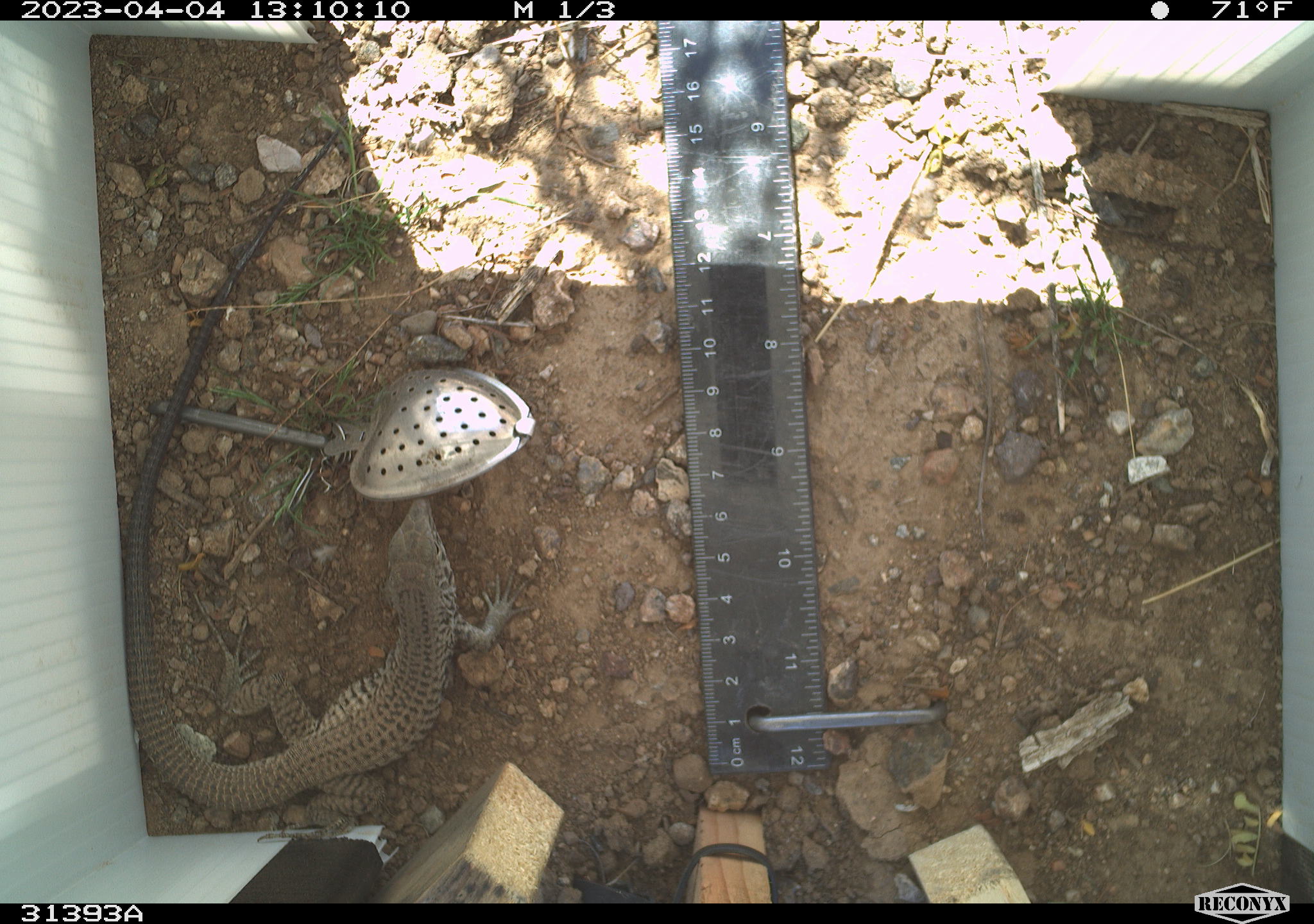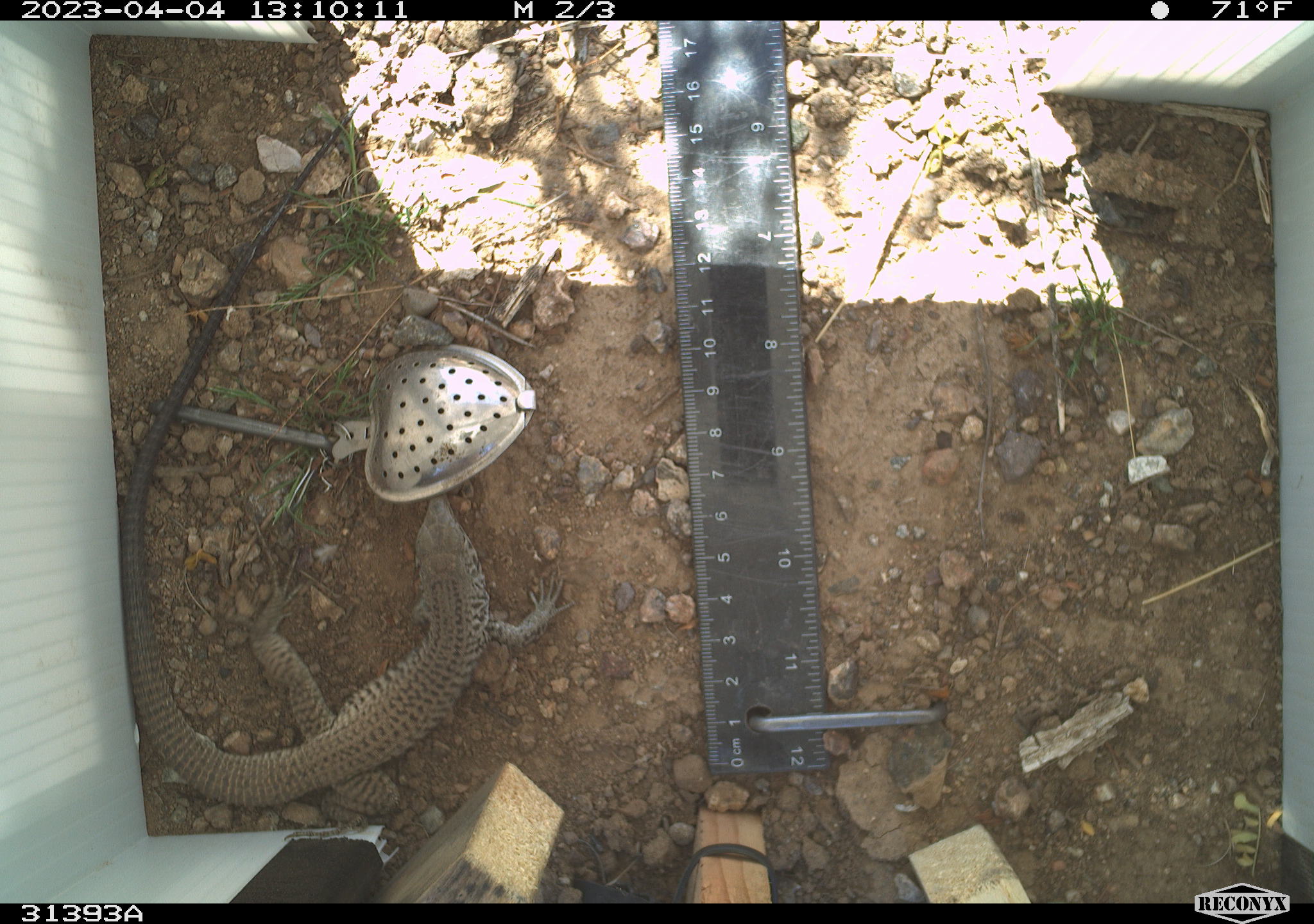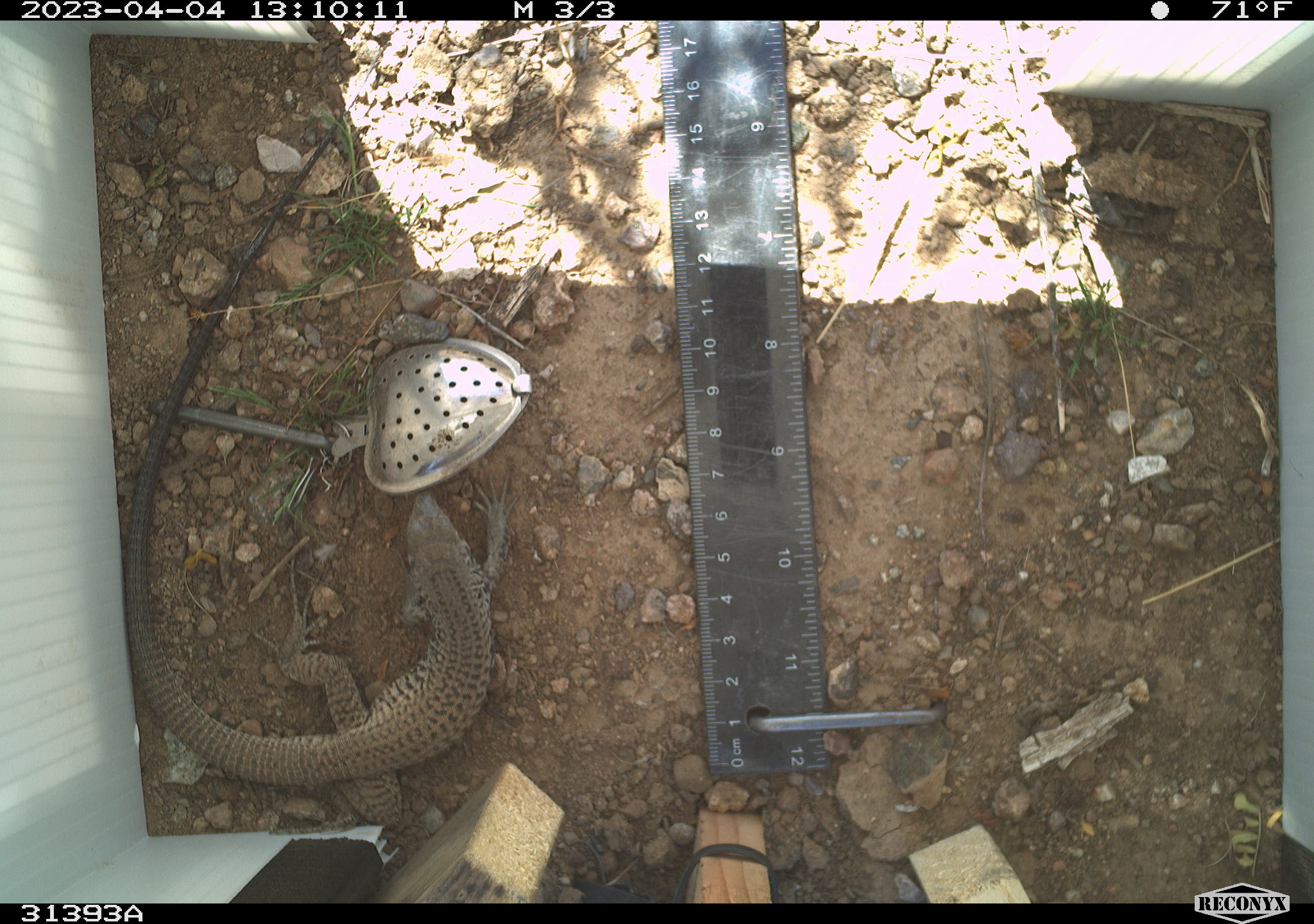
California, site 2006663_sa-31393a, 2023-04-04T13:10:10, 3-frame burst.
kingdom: Animalia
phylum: Chordata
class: Reptilia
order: Squamata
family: Teiidae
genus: Aspidoscelis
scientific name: Aspidoscelis tigris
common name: western whiptail